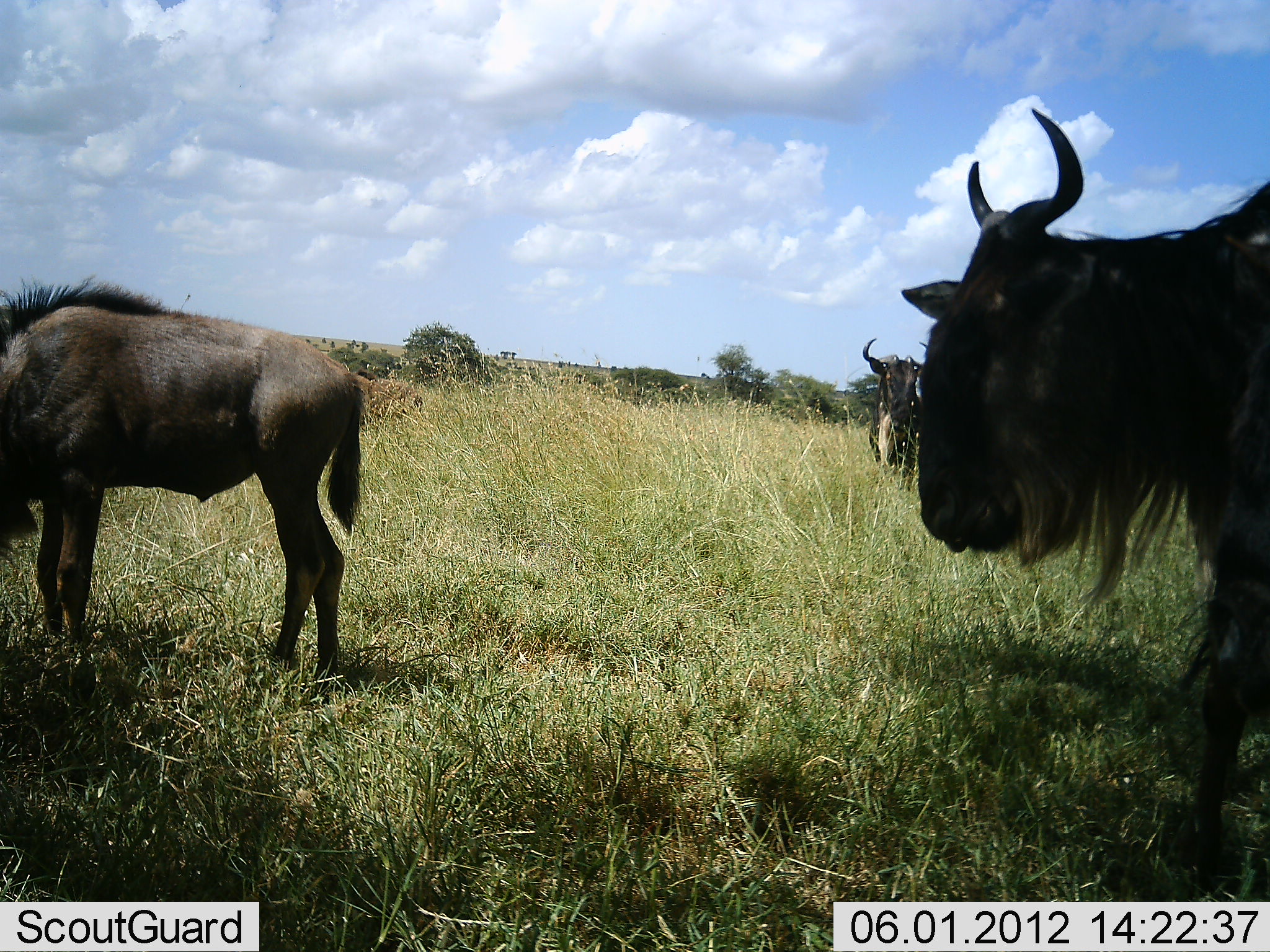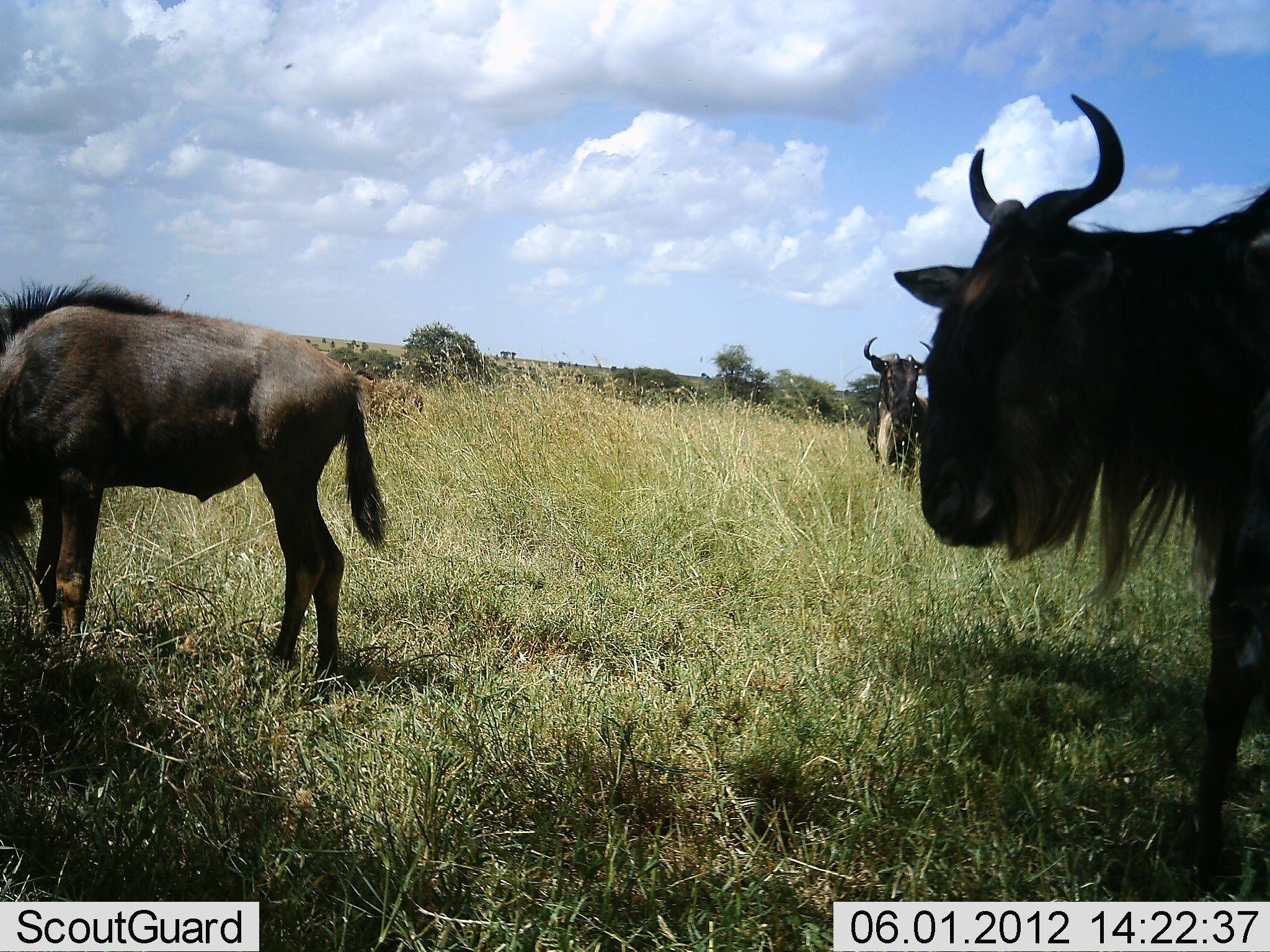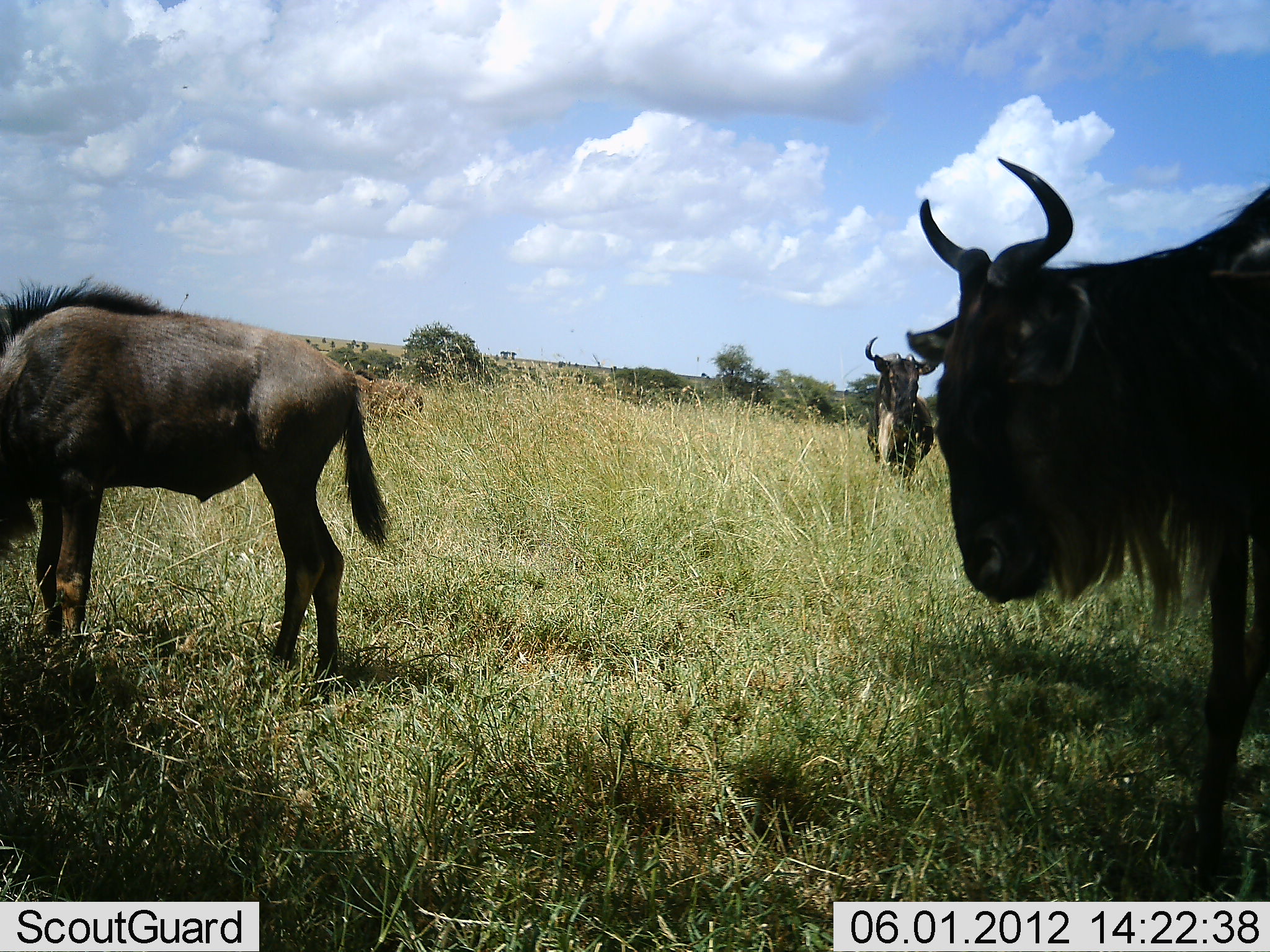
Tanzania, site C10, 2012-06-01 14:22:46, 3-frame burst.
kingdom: Animalia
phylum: Chordata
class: Mammalia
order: Artiodactyla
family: Bovidae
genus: Connochaetes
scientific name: Connochaetes taurinus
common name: blue wildebeest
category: wildebeest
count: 3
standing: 100%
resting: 0%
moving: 0%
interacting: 0%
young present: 10%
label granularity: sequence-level